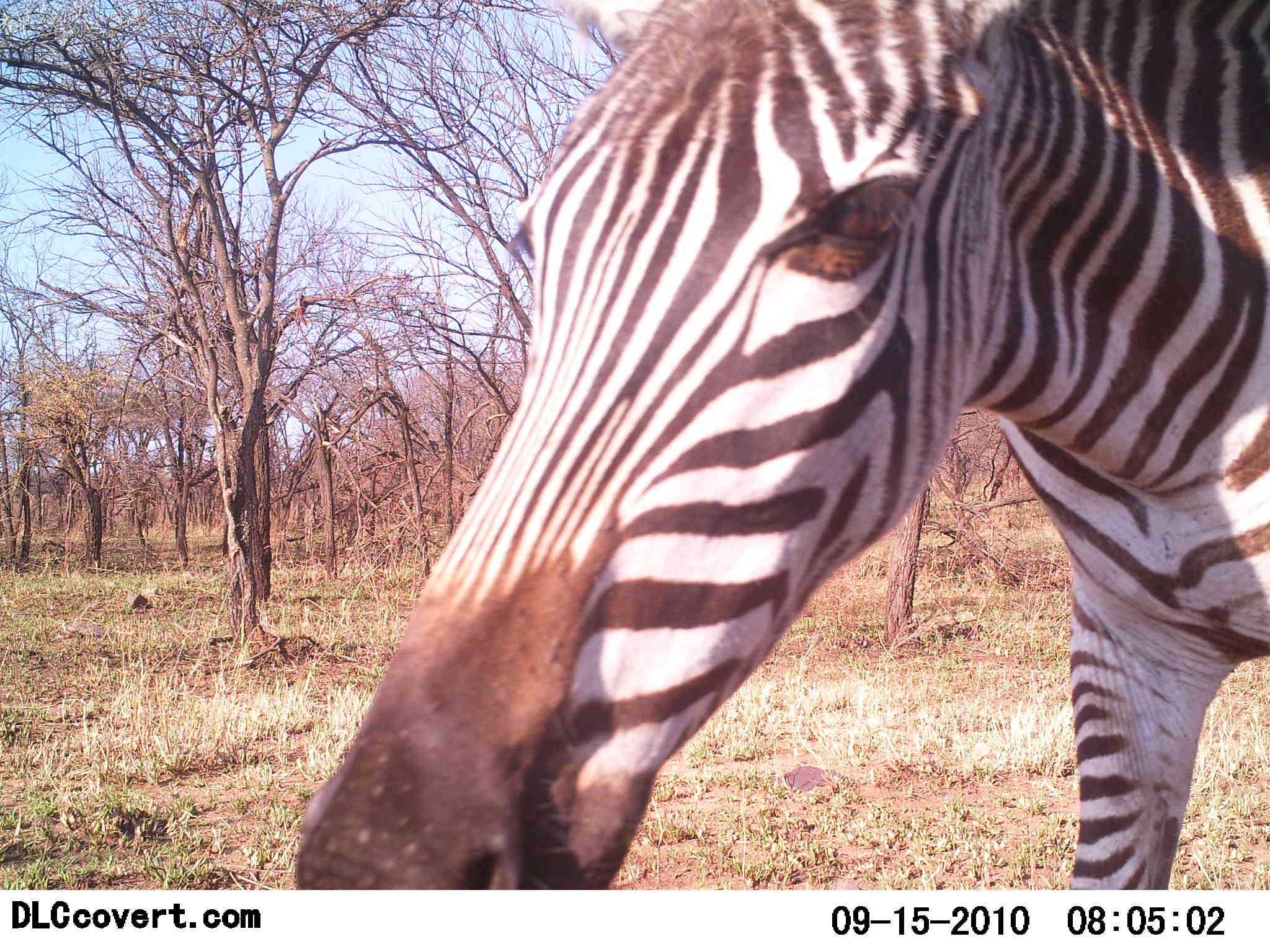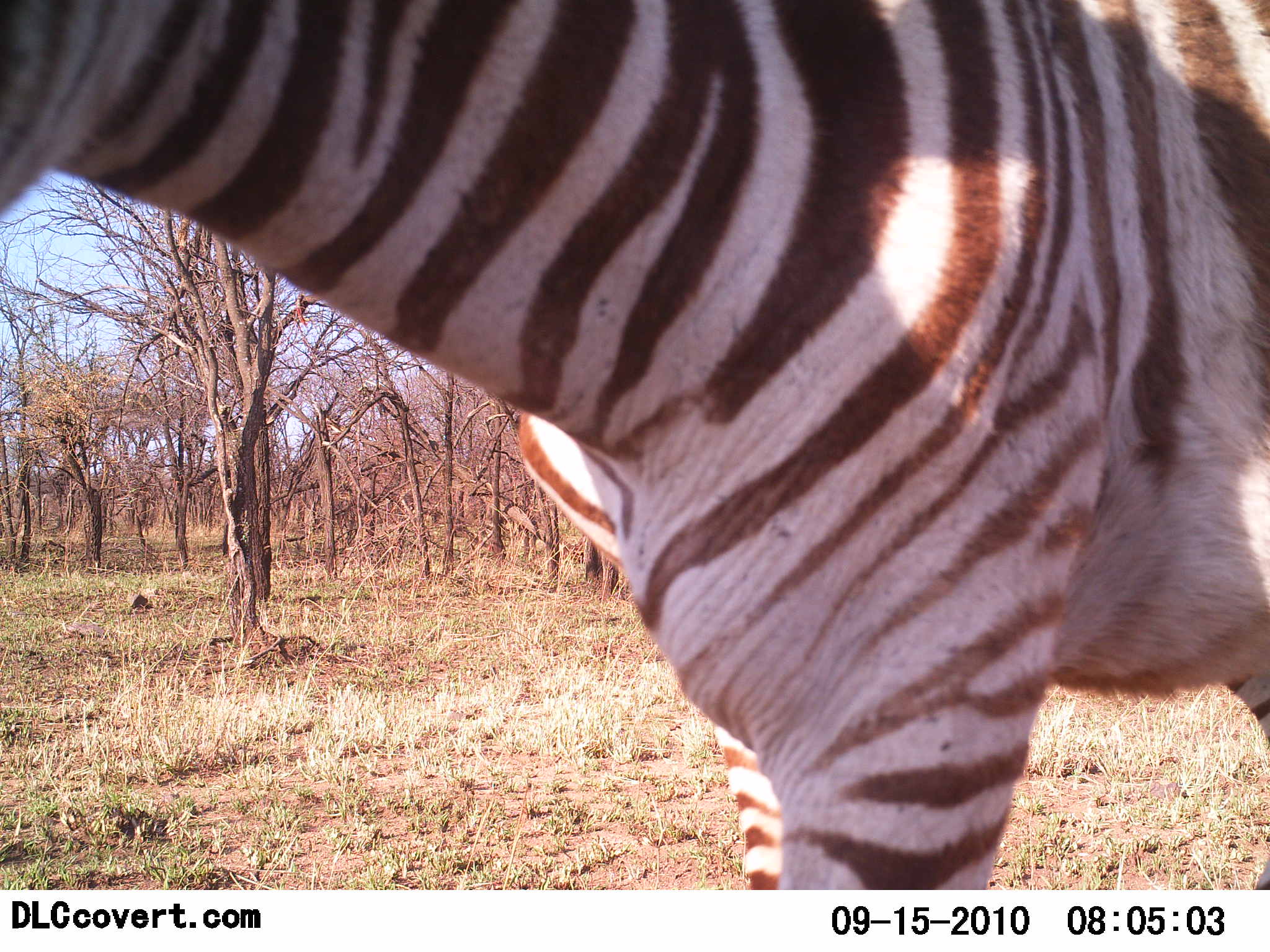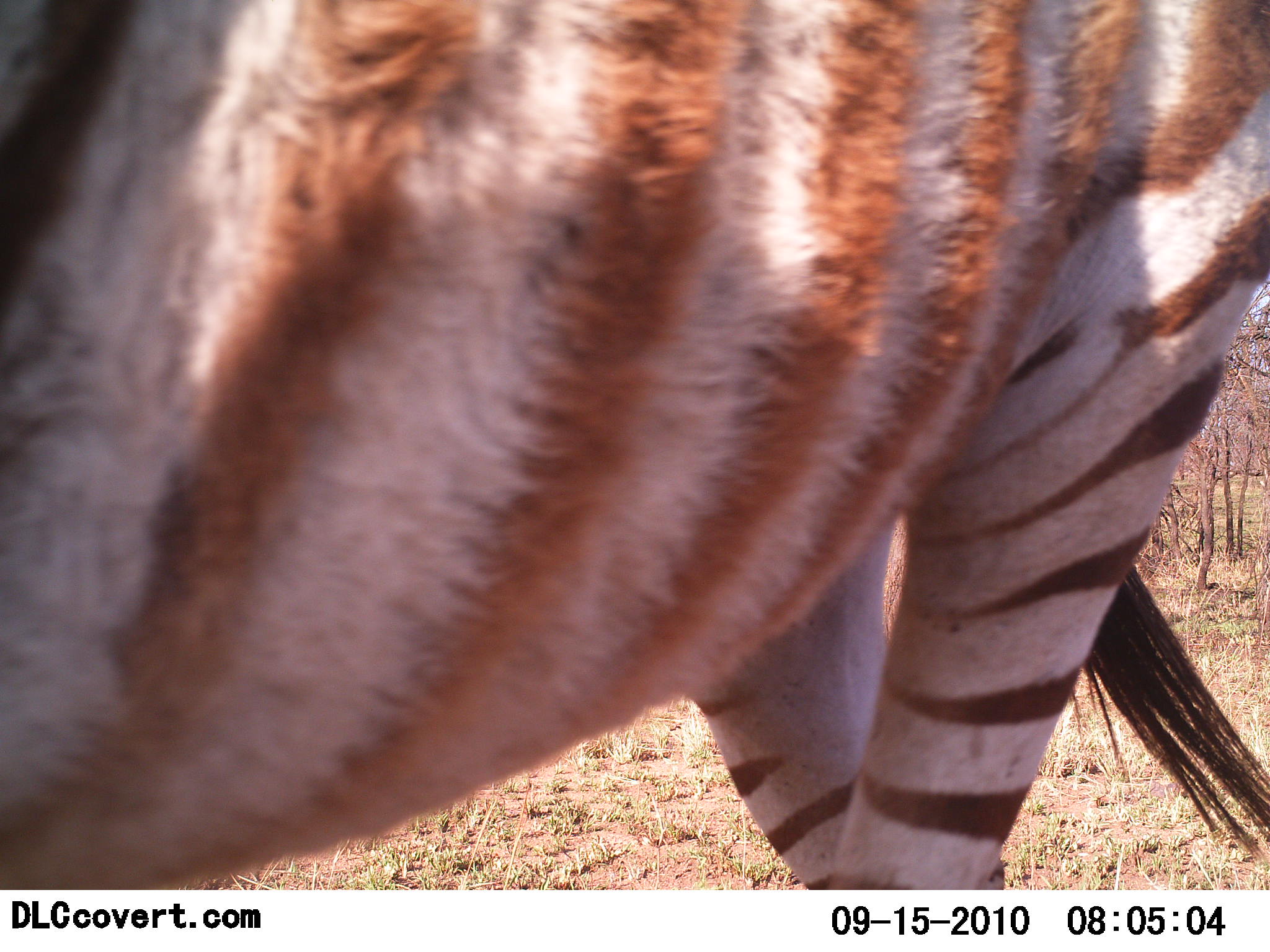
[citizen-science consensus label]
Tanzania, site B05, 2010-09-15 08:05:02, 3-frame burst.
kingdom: Animalia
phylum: Chordata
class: Mammalia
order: Perissodactyla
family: Equidae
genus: Equus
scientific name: Equus quagga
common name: plains zebra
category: zebra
Zebra (plains zebra) (Equus quagga), count 1. Behavior (volunteer vote fractions): standing 19%, resting 5%, moving 76%, interacting 0%. Young present (vote fraction): 0%. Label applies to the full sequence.